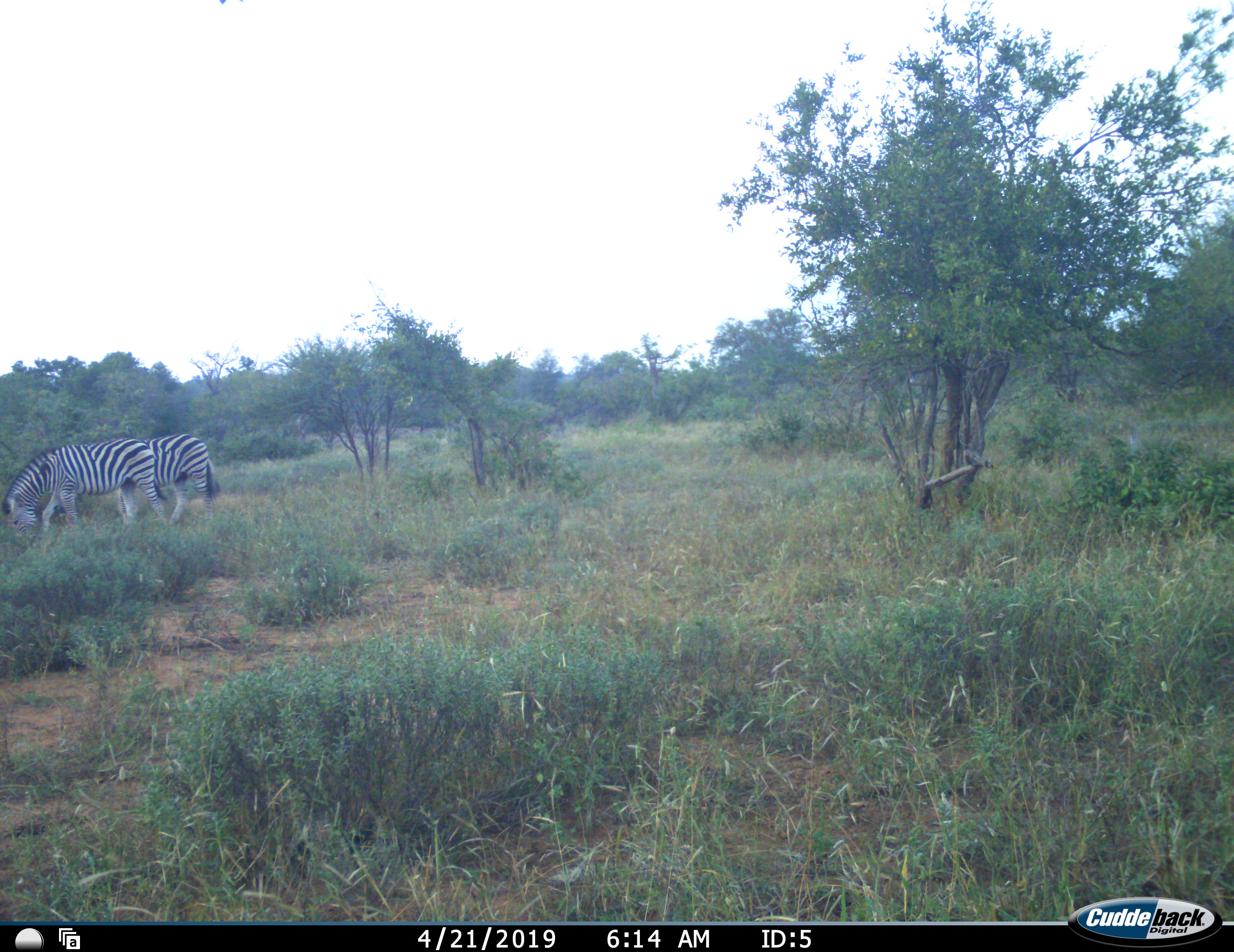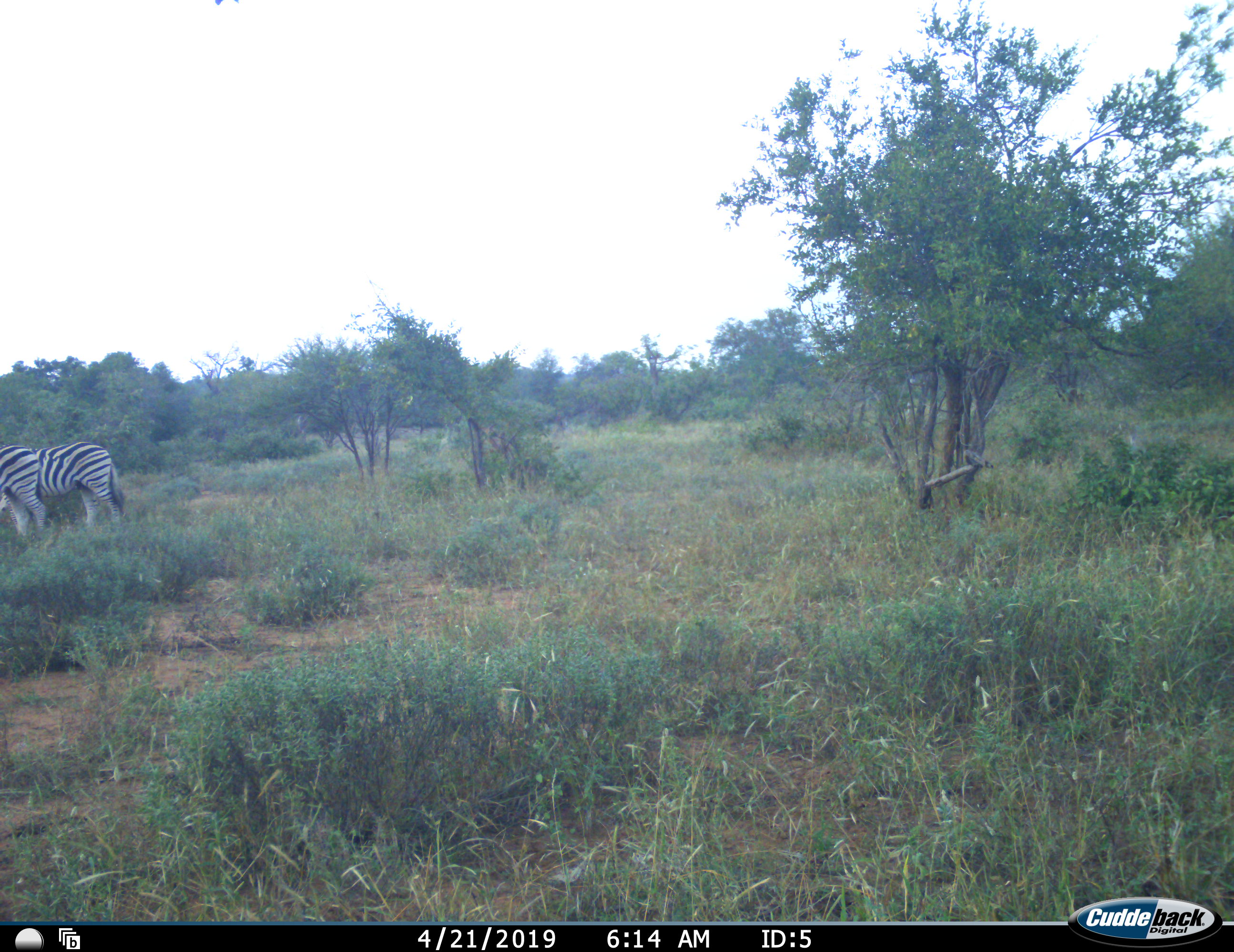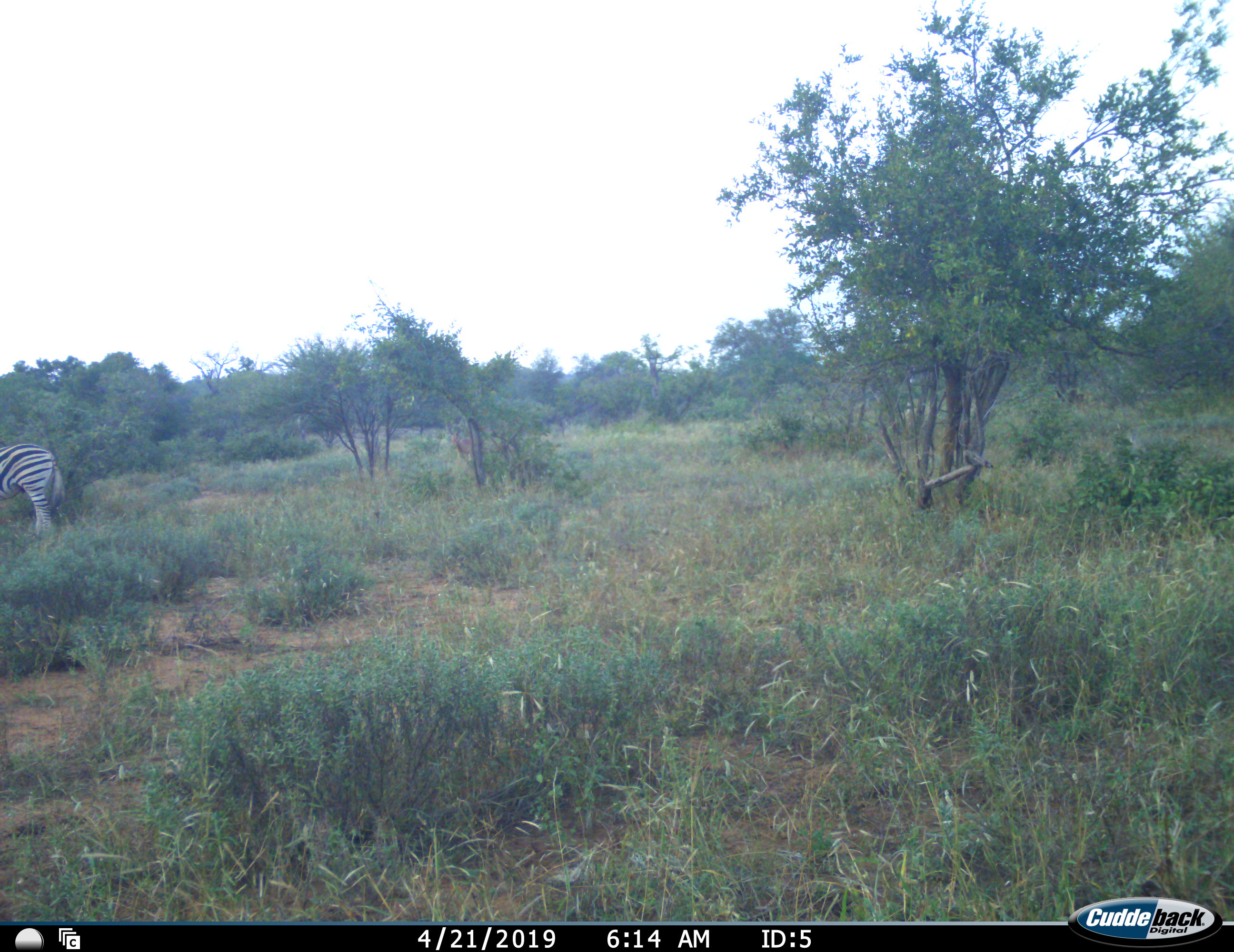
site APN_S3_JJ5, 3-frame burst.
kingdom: Animalia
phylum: Chordata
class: Mammalia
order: Perissodactyla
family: Equidae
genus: Equus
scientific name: Equus quagga burchellii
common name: burchell's zebra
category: zebraburchells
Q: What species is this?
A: Zebraburchells (burchell's zebra) (Equus quagga burchellii).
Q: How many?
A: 2.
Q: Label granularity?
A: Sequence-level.